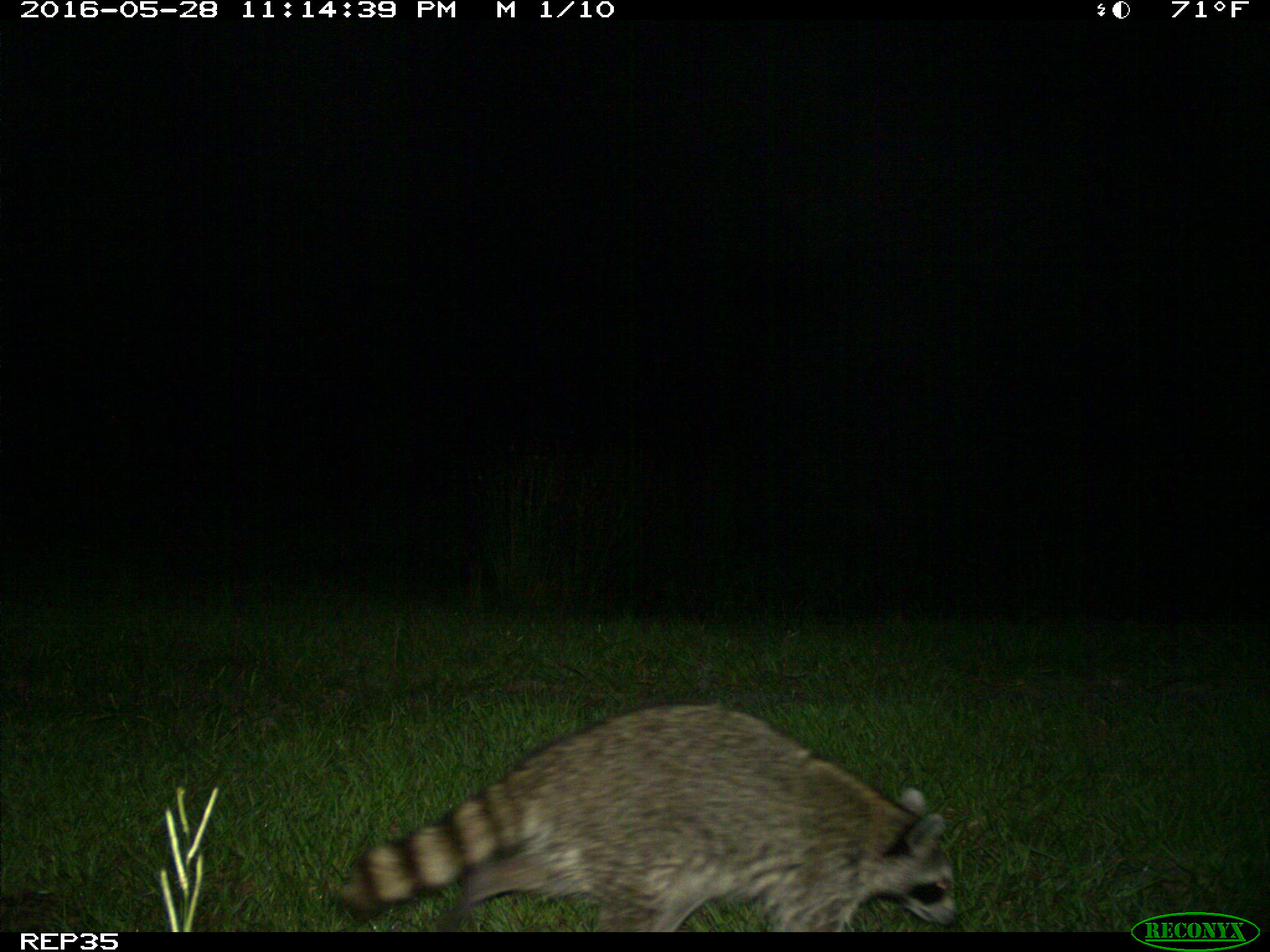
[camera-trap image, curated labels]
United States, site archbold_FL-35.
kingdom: Animalia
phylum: Chordata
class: Mammalia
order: Carnivora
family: Procyonidae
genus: Procyon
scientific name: Procyon lotor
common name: common raccoon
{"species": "Procyon lotor (common raccoon)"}